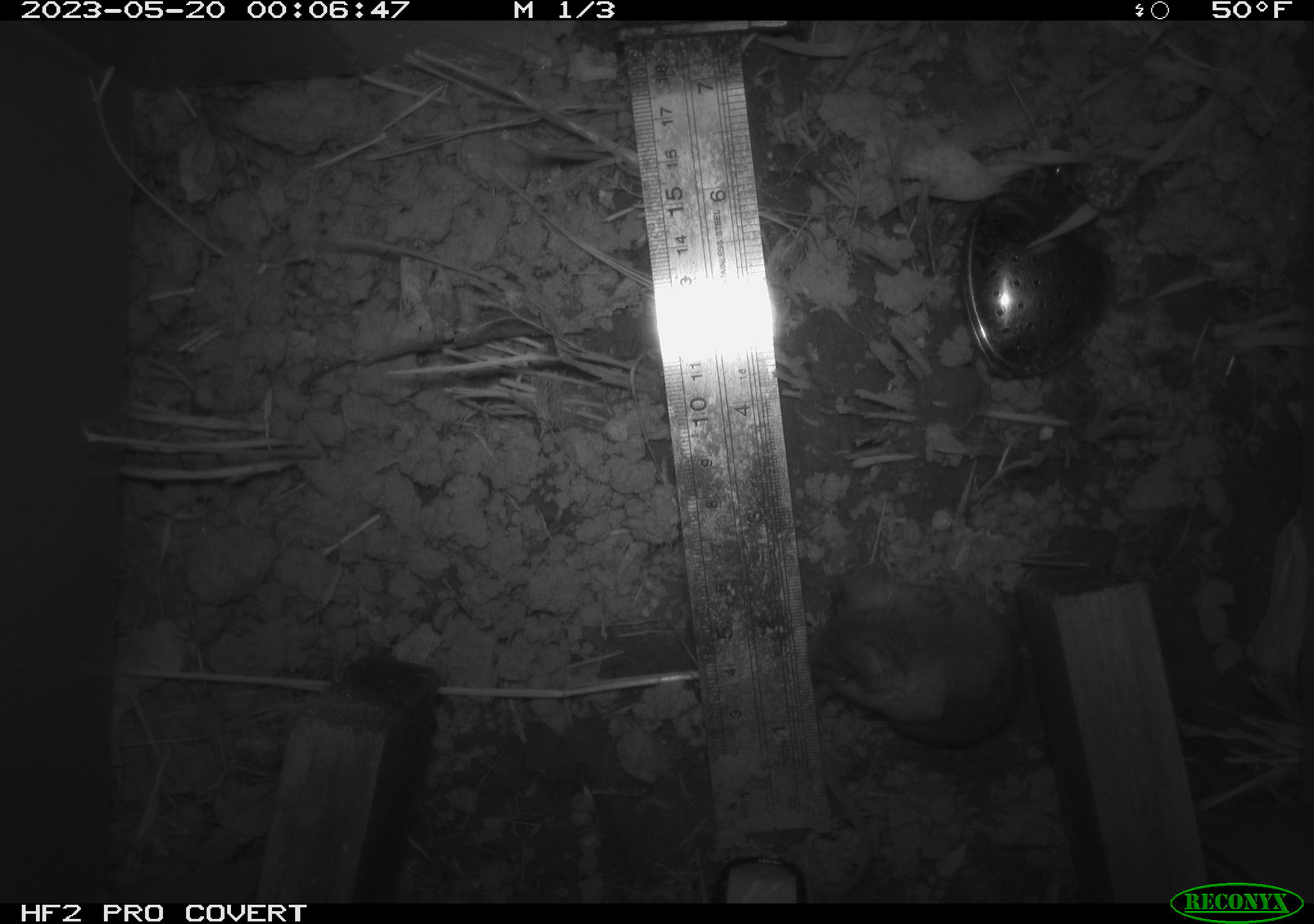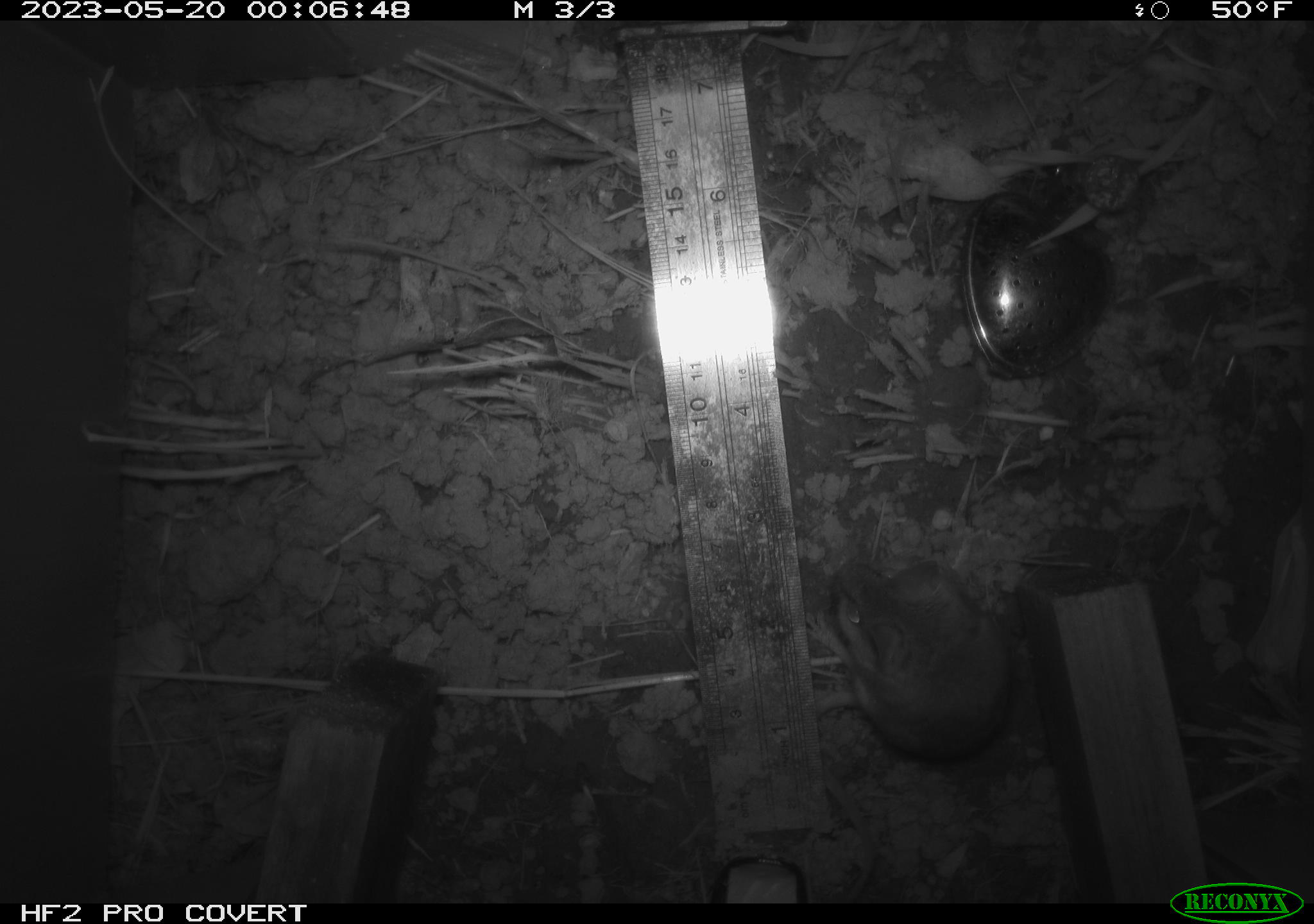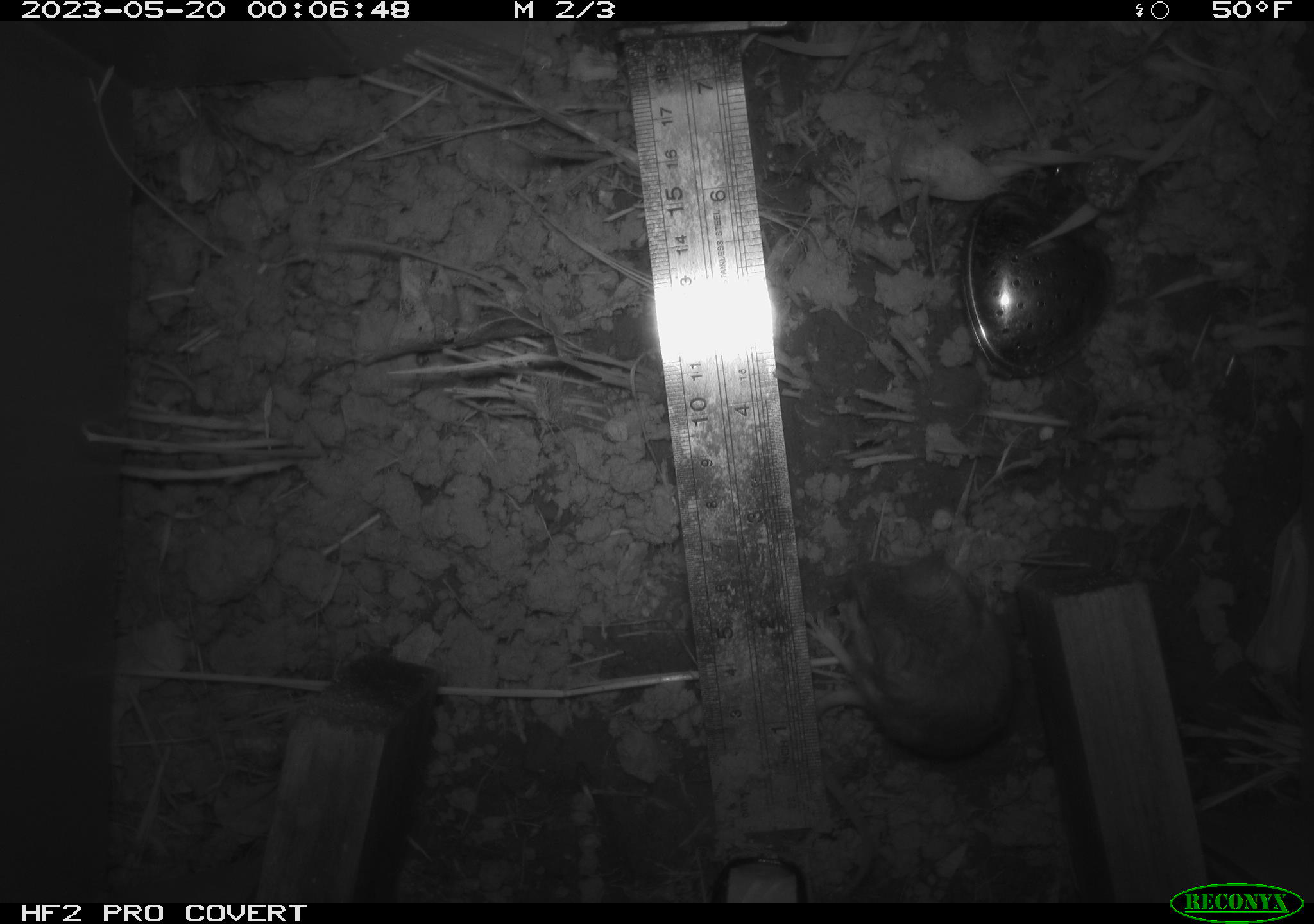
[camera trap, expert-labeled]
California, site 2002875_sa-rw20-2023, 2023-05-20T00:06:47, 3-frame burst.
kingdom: Animalia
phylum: Chordata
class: Mammalia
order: Rodentia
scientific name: Rodentia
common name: mouse species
Mouse species (Rodentia).